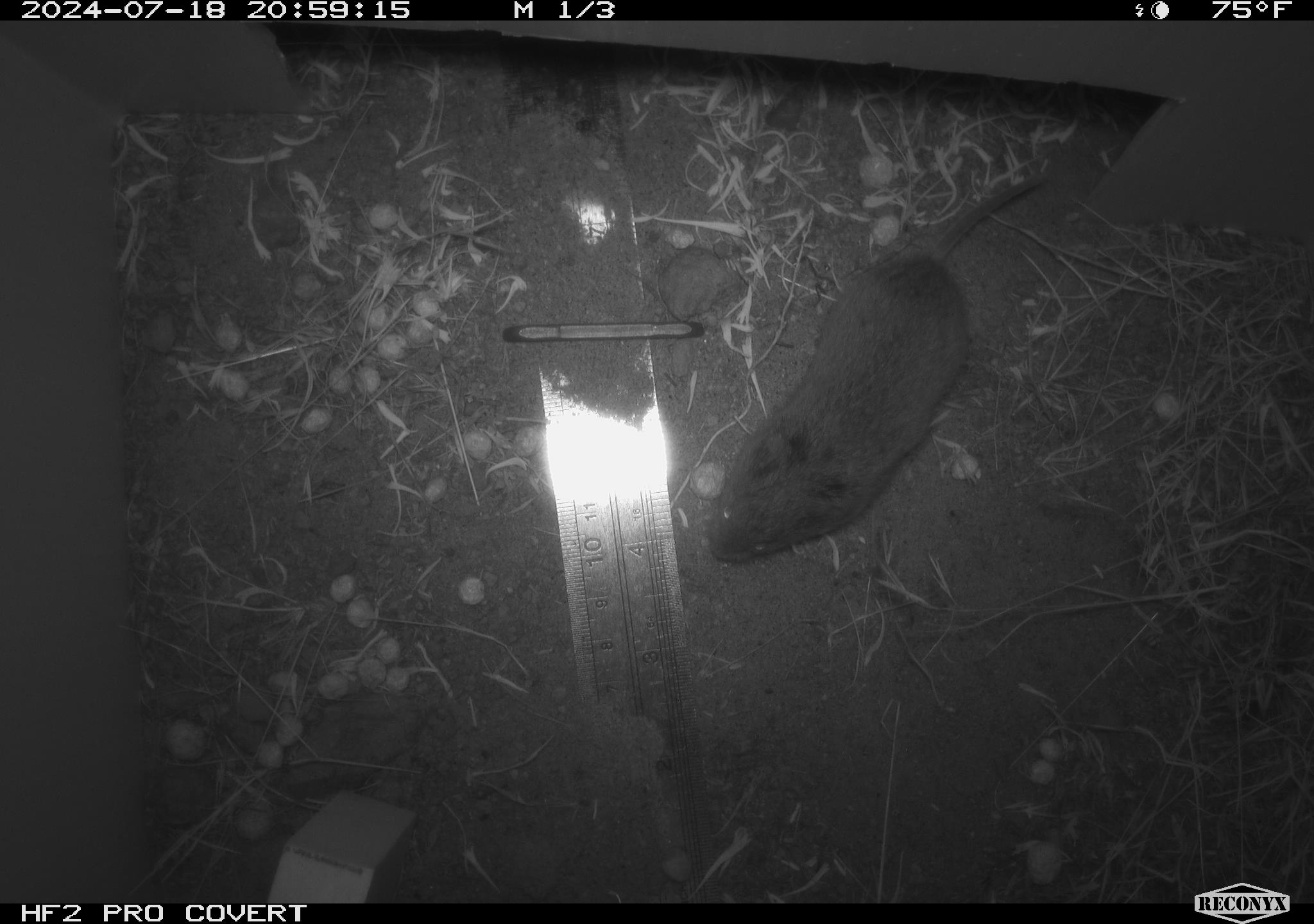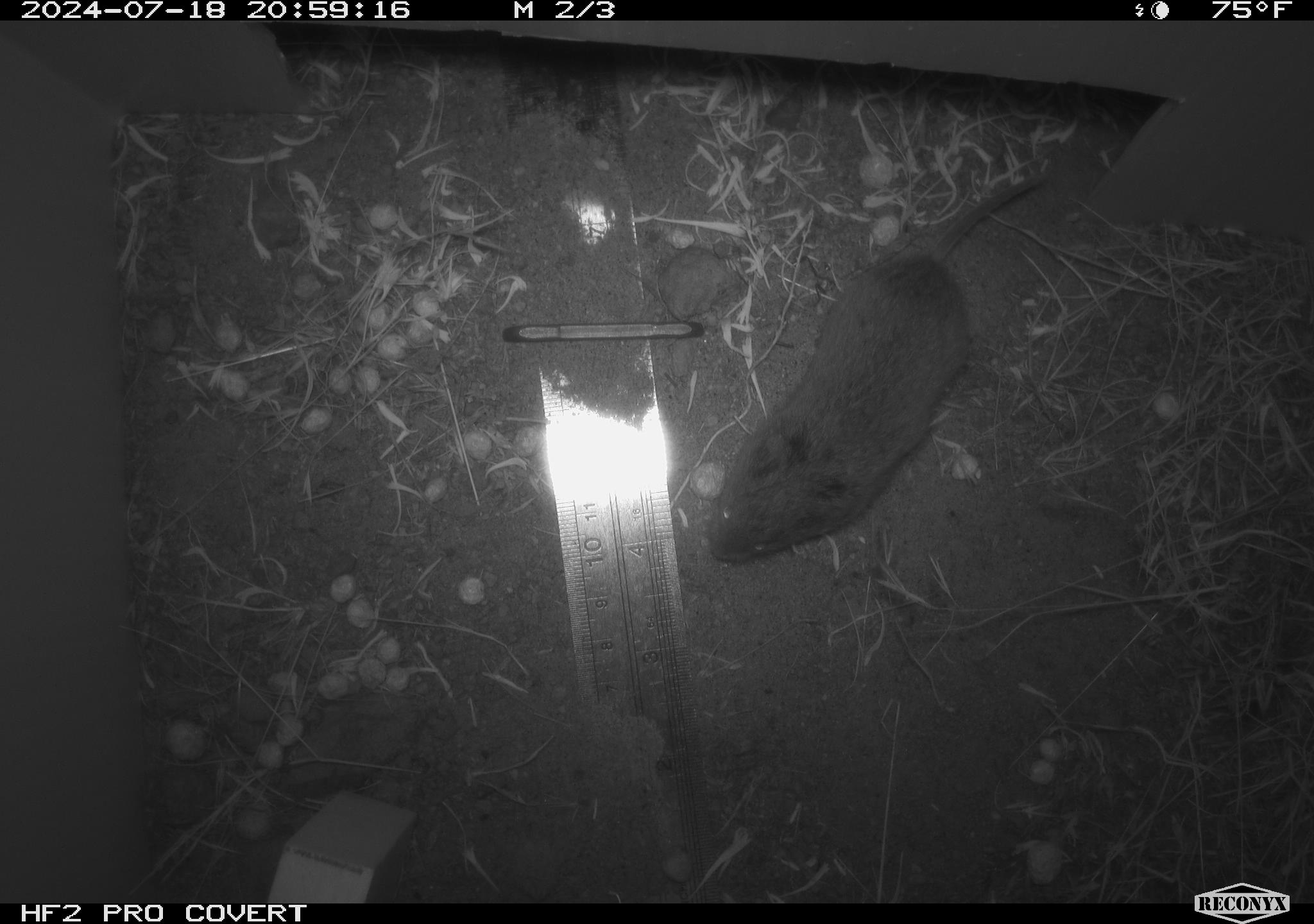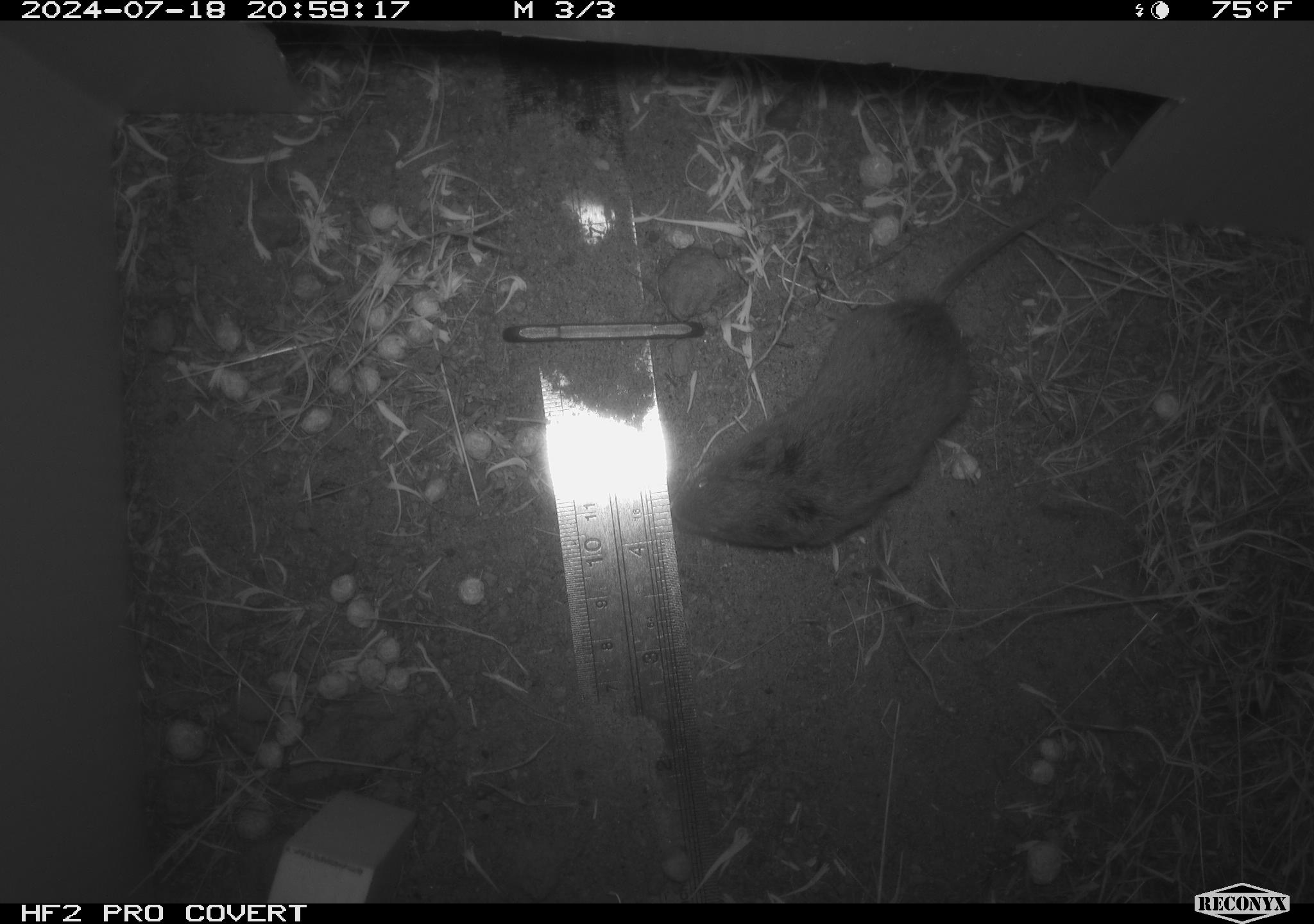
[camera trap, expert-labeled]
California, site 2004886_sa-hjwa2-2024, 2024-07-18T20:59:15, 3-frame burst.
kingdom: Animalia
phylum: Chordata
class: Mammalia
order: Rodentia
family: Cricetidae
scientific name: Cricetidae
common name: hamsters, voles, lemmings, and allies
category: cricetidae family